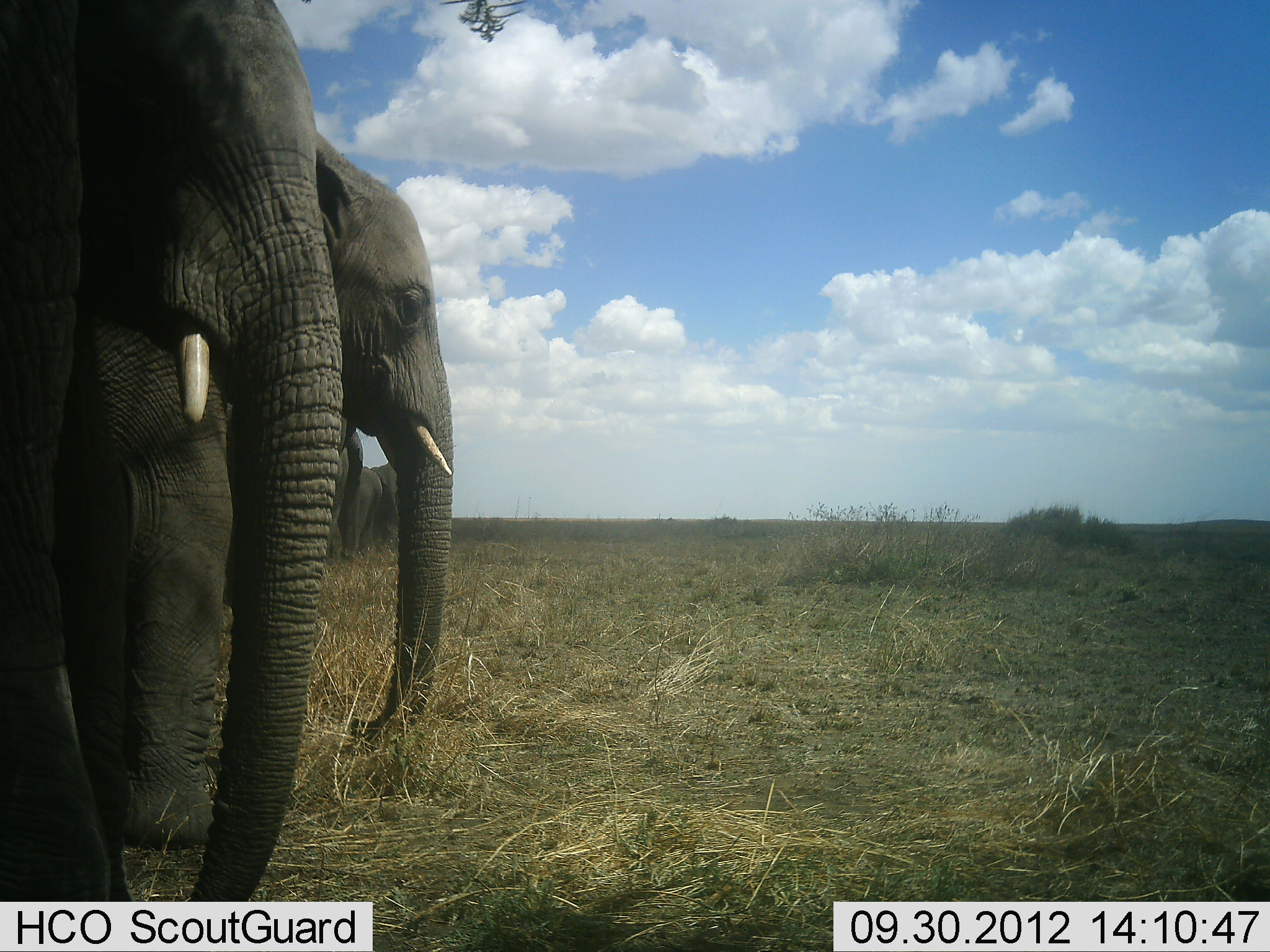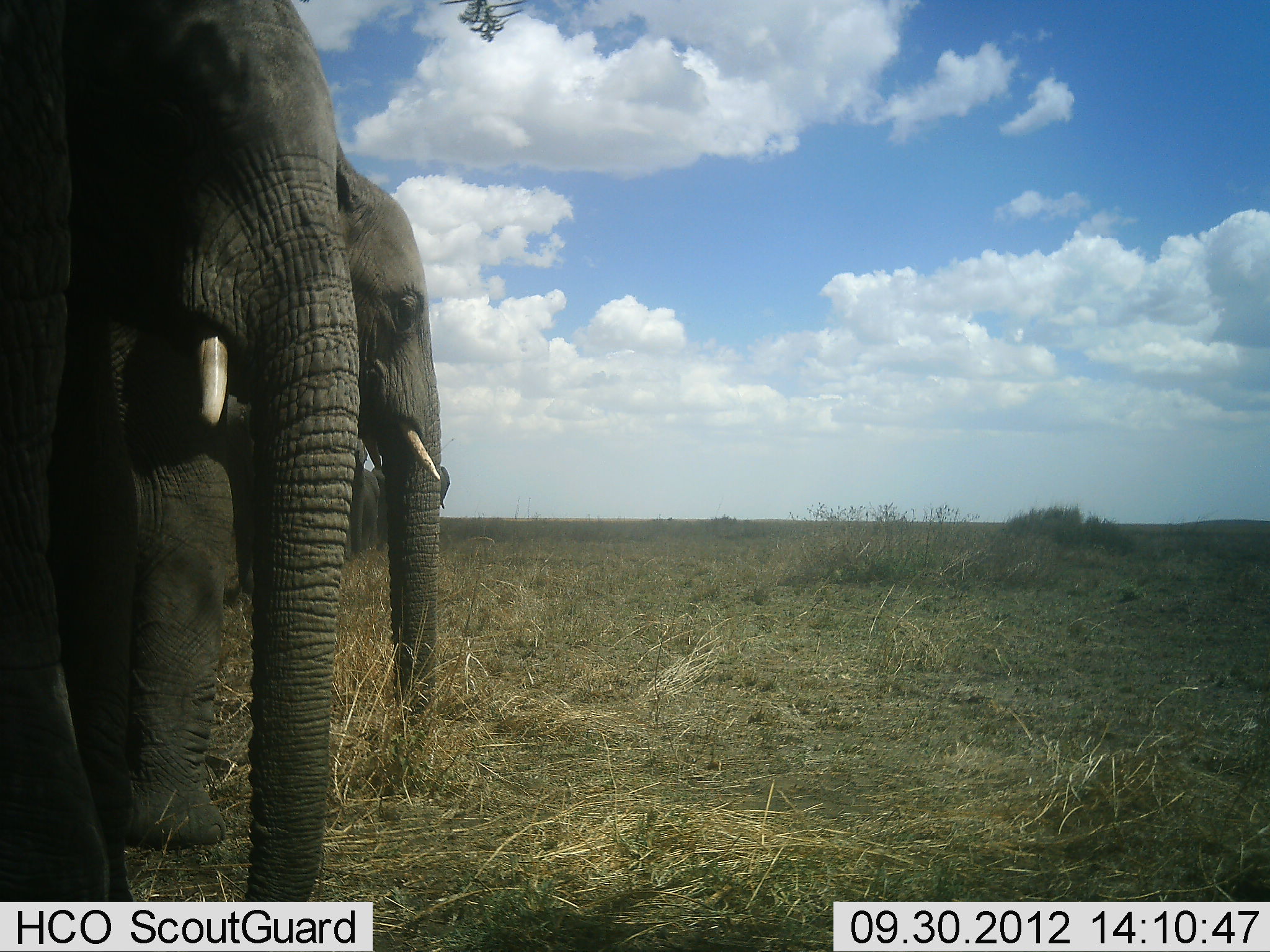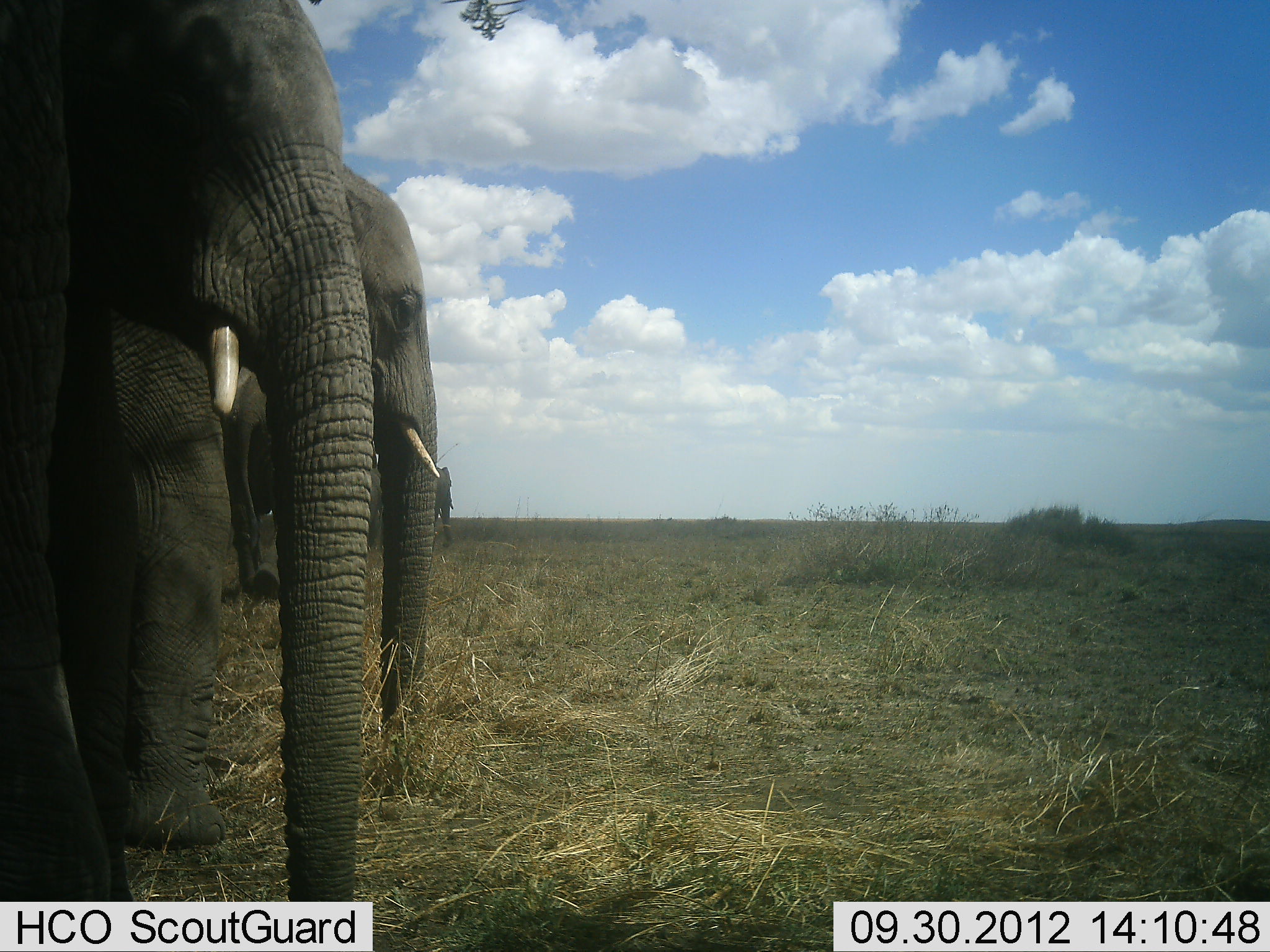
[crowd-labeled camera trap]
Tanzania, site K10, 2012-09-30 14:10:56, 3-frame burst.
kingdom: Animalia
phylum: Chordata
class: Mammalia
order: Proboscidea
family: Elephantidae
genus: Loxodonta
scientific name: Loxodonta africana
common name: african bush elephant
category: elephant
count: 4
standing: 90%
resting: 0%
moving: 20%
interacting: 0%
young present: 0%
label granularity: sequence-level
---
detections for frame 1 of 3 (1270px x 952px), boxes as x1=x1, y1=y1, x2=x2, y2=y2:
animal: x1=0, y1=1, x2=343, y2=900; x1=52, y1=128, x2=456, y2=850; x1=326, y1=417, x2=364, y2=567; x1=345, y1=466, x2=381, y2=561; x1=370, y1=462, x2=399, y2=556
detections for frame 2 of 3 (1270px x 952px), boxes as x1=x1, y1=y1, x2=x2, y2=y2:
animal: x1=1, y1=0, x2=361, y2=902; x1=52, y1=128, x2=456, y2=850; x1=372, y1=463, x2=450, y2=553; x1=341, y1=438, x2=364, y2=562; x1=360, y1=466, x2=381, y2=561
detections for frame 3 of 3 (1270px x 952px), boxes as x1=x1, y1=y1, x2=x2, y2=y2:
animal: x1=0, y1=1, x2=375, y2=901; x1=38, y1=160, x2=442, y2=852; x1=374, y1=463, x2=452, y2=554; x1=363, y1=465, x2=383, y2=560